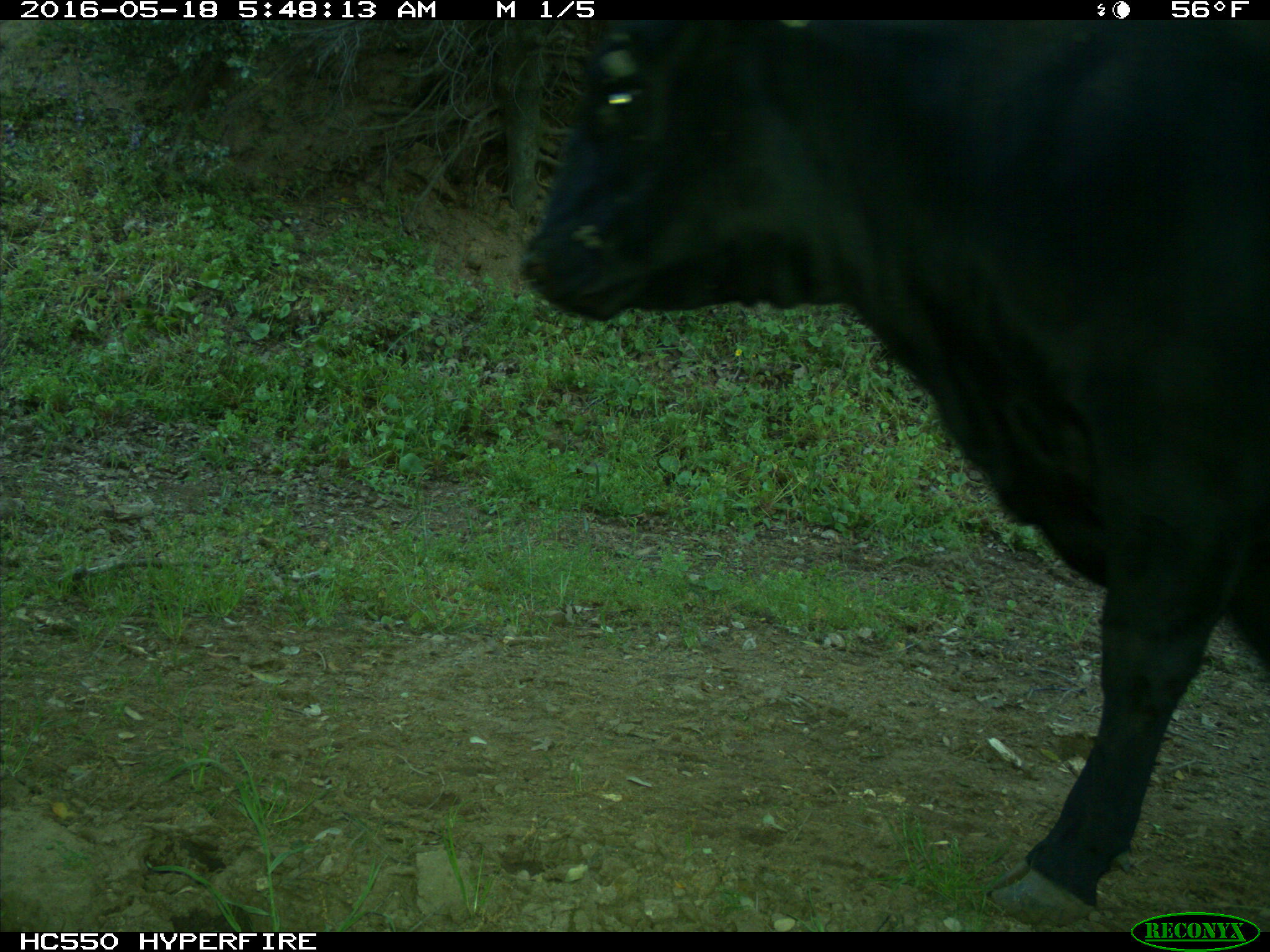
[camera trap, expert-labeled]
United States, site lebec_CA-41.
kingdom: Animalia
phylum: Chordata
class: Mammalia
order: Artiodactyla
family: Bovidae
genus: Bos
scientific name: Bos taurus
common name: domestic cow